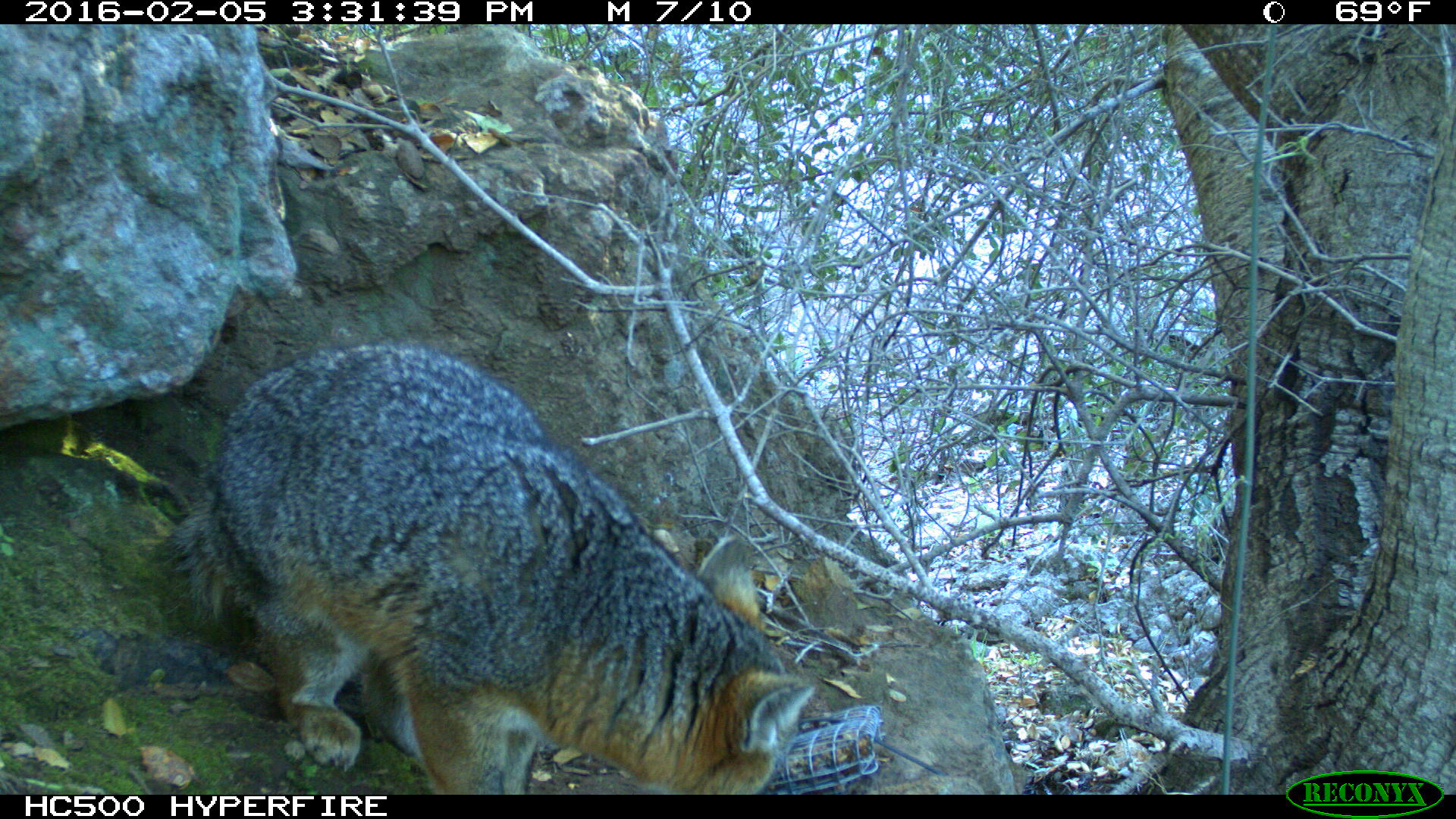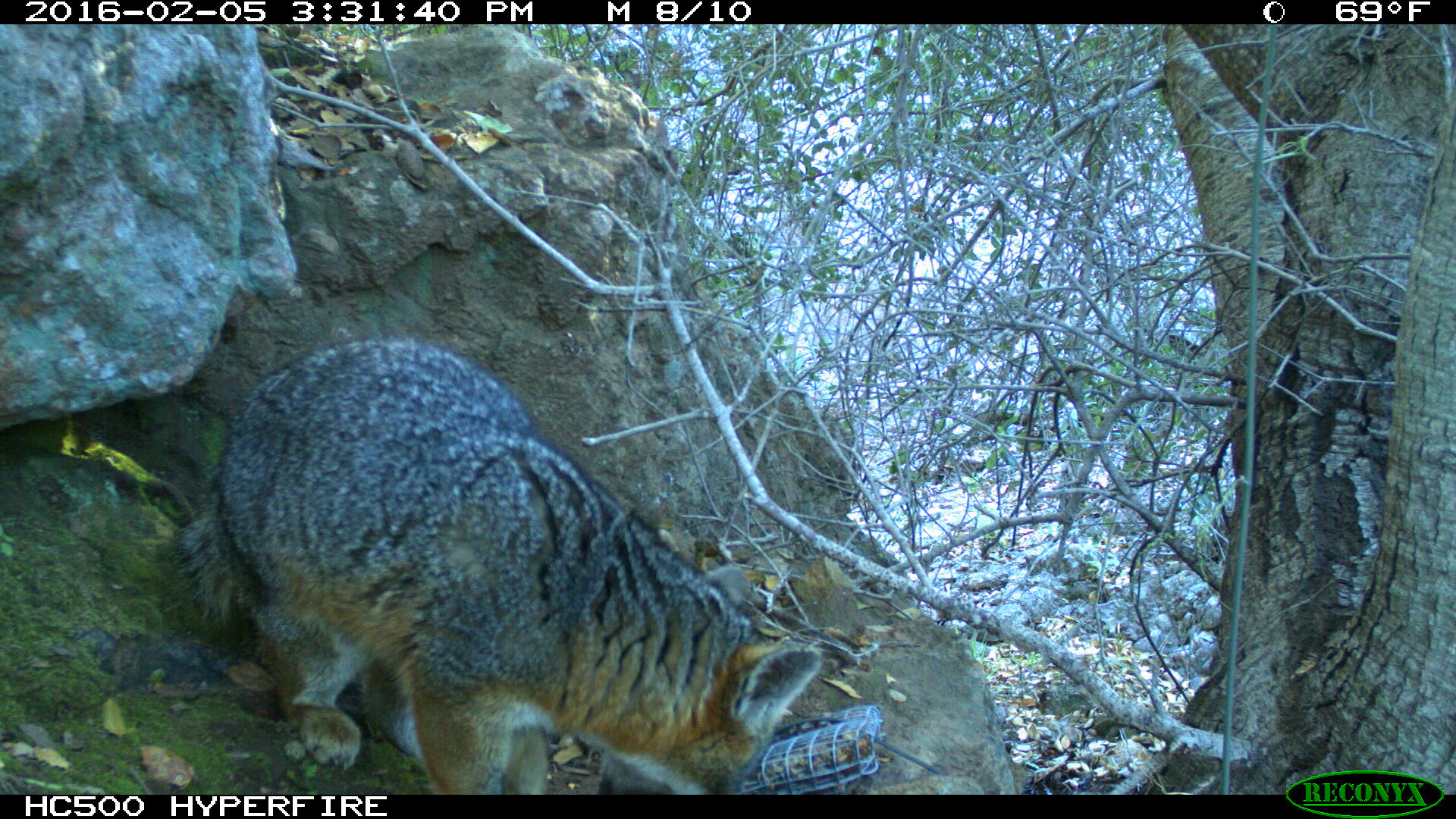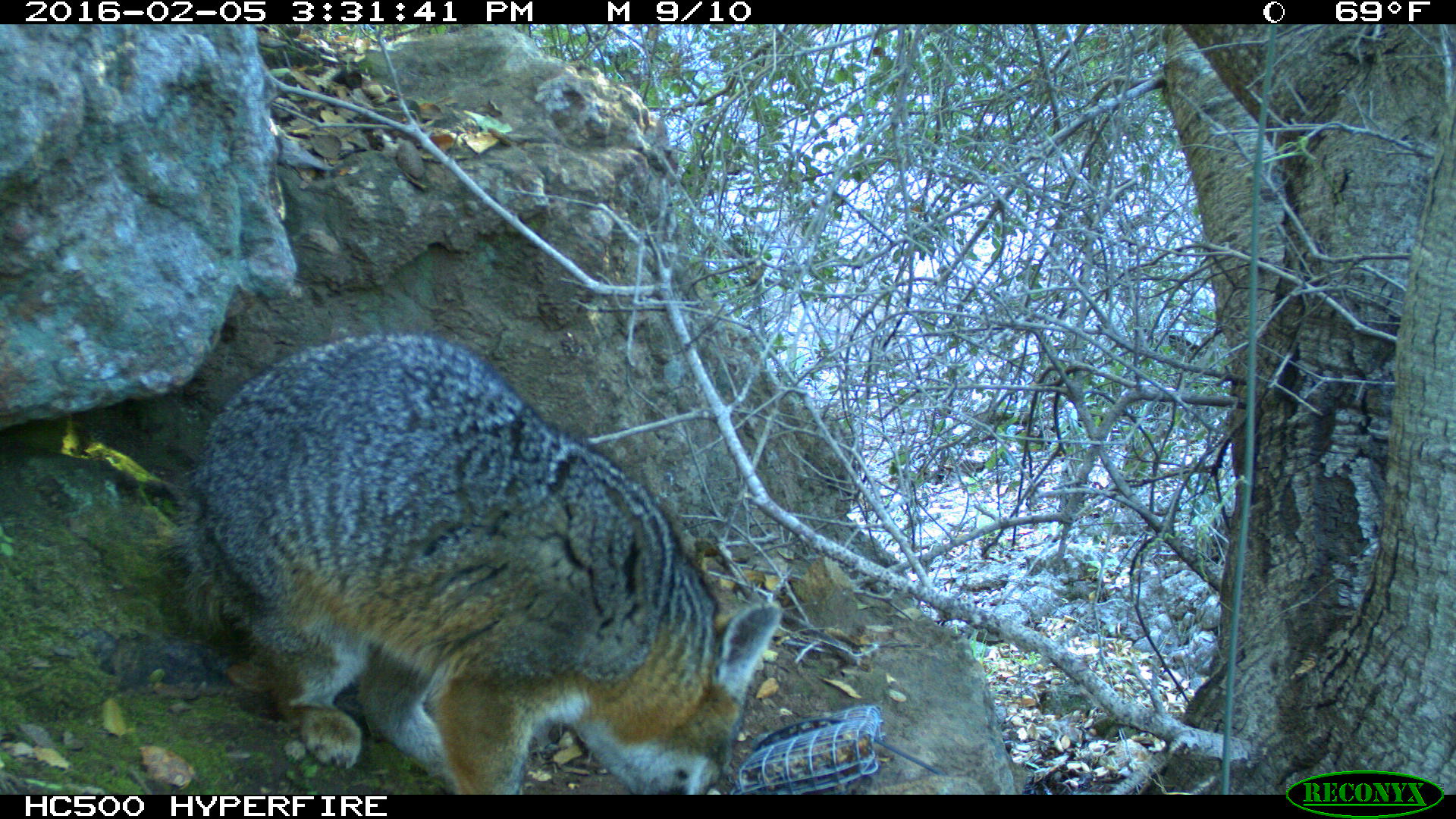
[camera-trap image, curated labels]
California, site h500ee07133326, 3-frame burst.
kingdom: Animalia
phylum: Chordata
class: Mammalia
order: Carnivora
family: Canidae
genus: Urocyon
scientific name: Urocyon littoralis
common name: island fox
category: fox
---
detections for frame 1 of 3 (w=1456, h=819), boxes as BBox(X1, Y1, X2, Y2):
fox: BBox(170, 340, 816, 795)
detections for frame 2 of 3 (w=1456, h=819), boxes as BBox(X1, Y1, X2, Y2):
fox: BBox(170, 334, 820, 795)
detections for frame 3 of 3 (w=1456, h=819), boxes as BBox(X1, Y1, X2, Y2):
fox: BBox(178, 331, 781, 794)